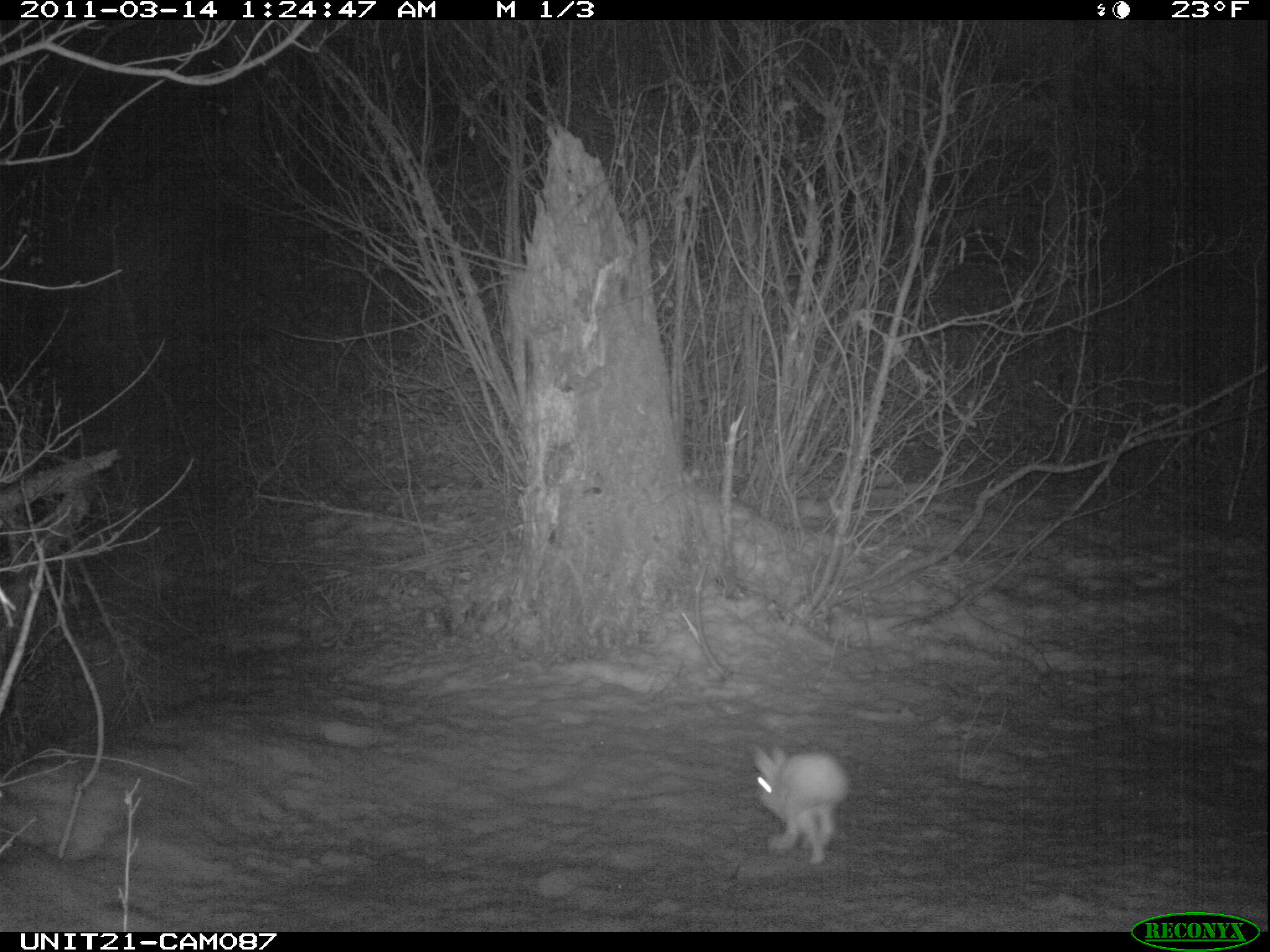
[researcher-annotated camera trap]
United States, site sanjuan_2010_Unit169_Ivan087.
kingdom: Animalia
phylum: Chordata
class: Mammalia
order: Lagomorpha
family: Leporidae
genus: Lepus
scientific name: Lepus americanus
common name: snowshoe hare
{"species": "Lepus americanus (snowshoe hare)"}